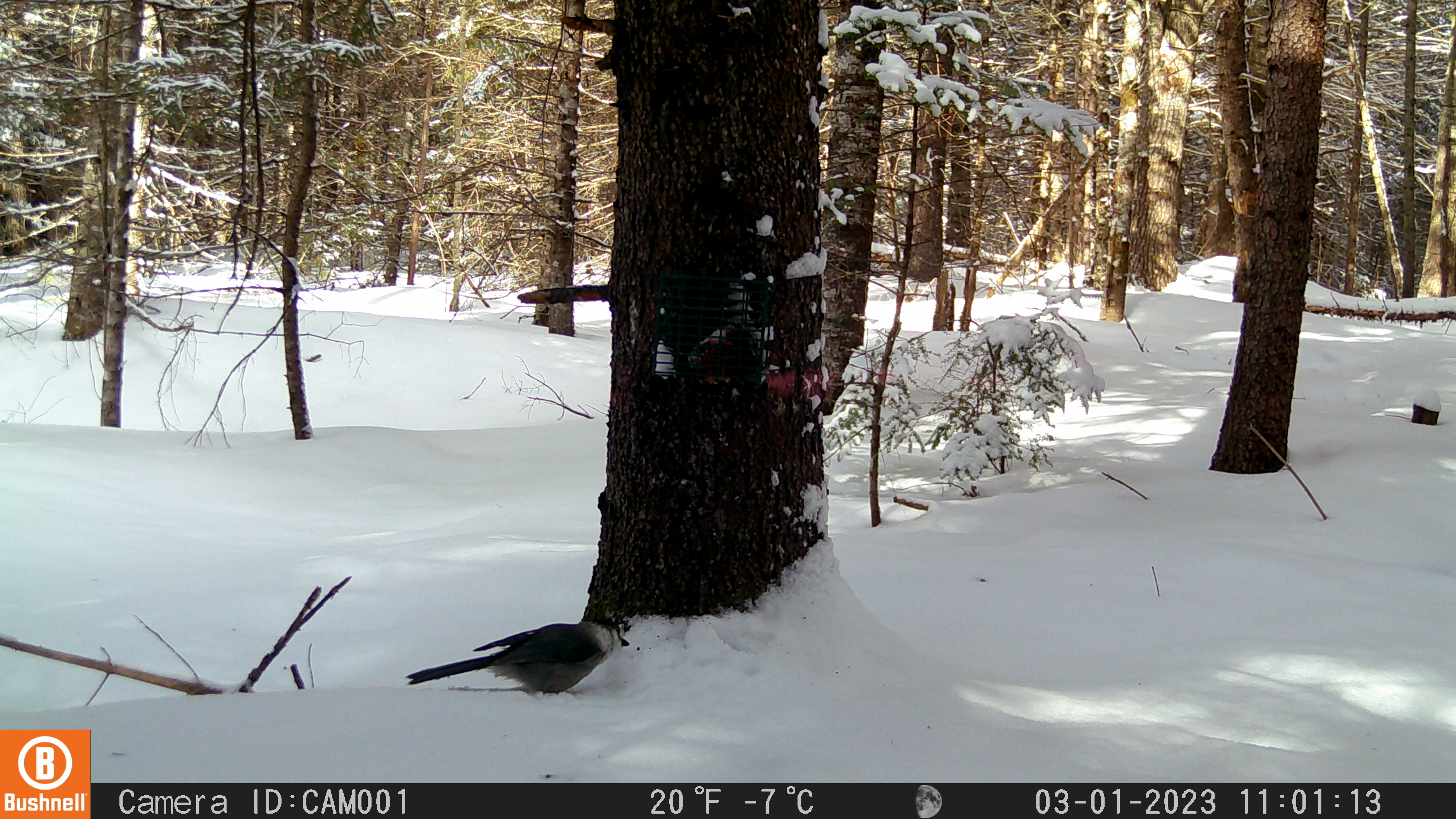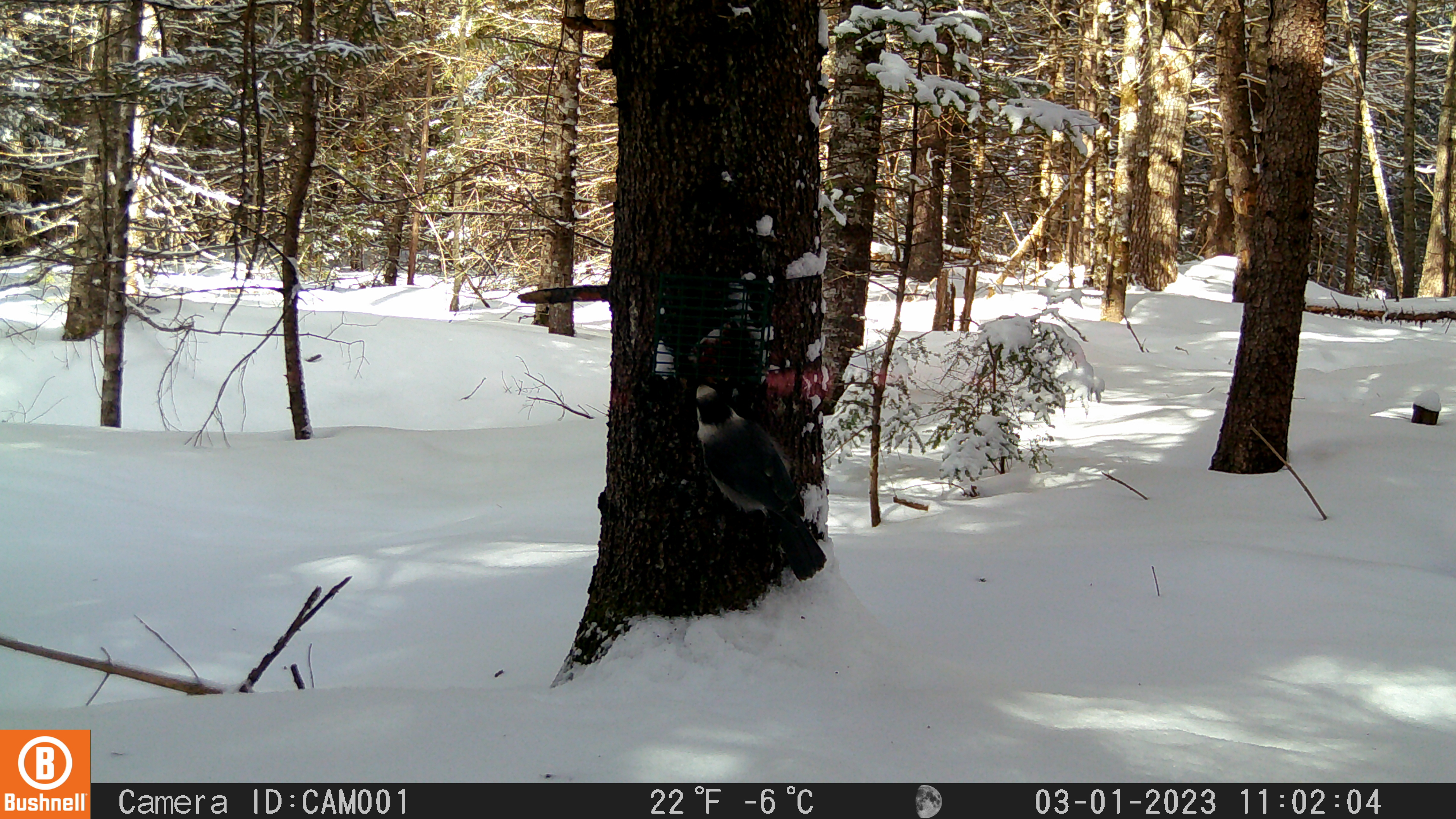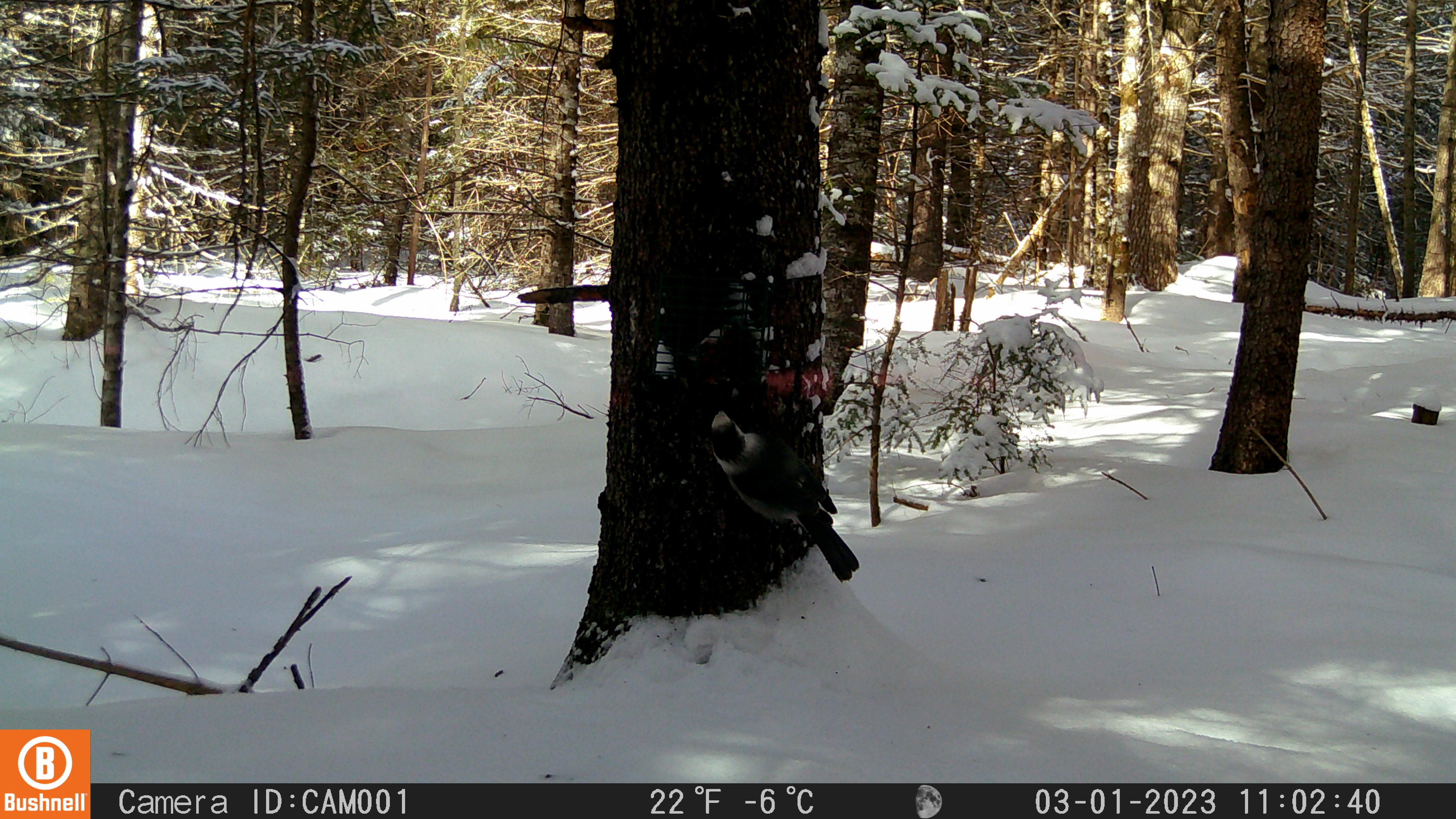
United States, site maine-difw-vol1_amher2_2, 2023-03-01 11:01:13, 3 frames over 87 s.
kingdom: Animalia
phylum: Chordata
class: Aves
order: Passeriformes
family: Corvidae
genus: Perisoreus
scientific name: Perisoreus canadensis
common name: canada jay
Canada jay (Perisoreus canadensis).